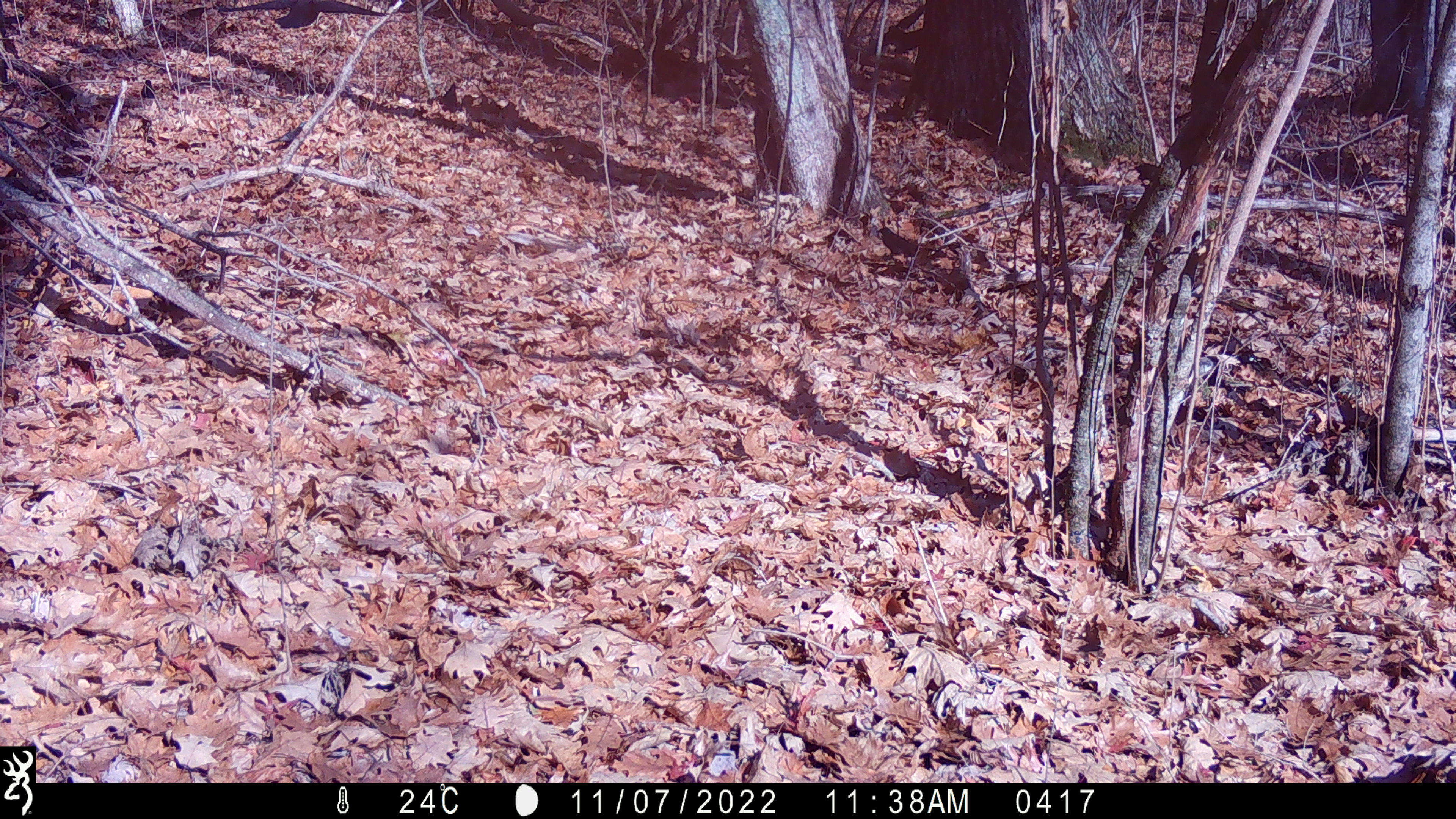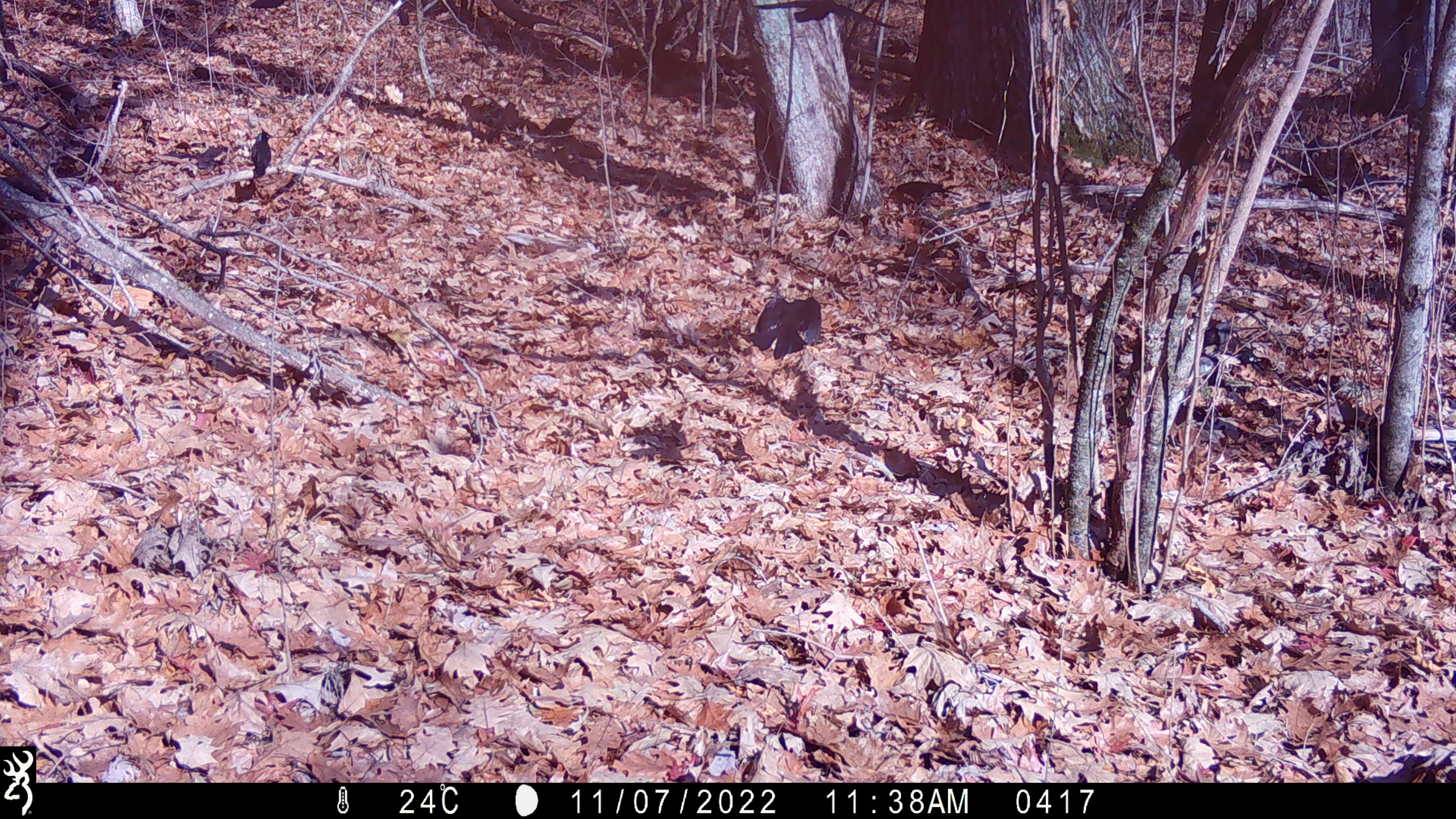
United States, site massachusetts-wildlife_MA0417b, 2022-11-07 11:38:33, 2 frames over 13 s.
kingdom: Animalia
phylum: Chordata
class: Aves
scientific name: Aves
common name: bird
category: bird sp.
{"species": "bird sp. (bird) (Aves)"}